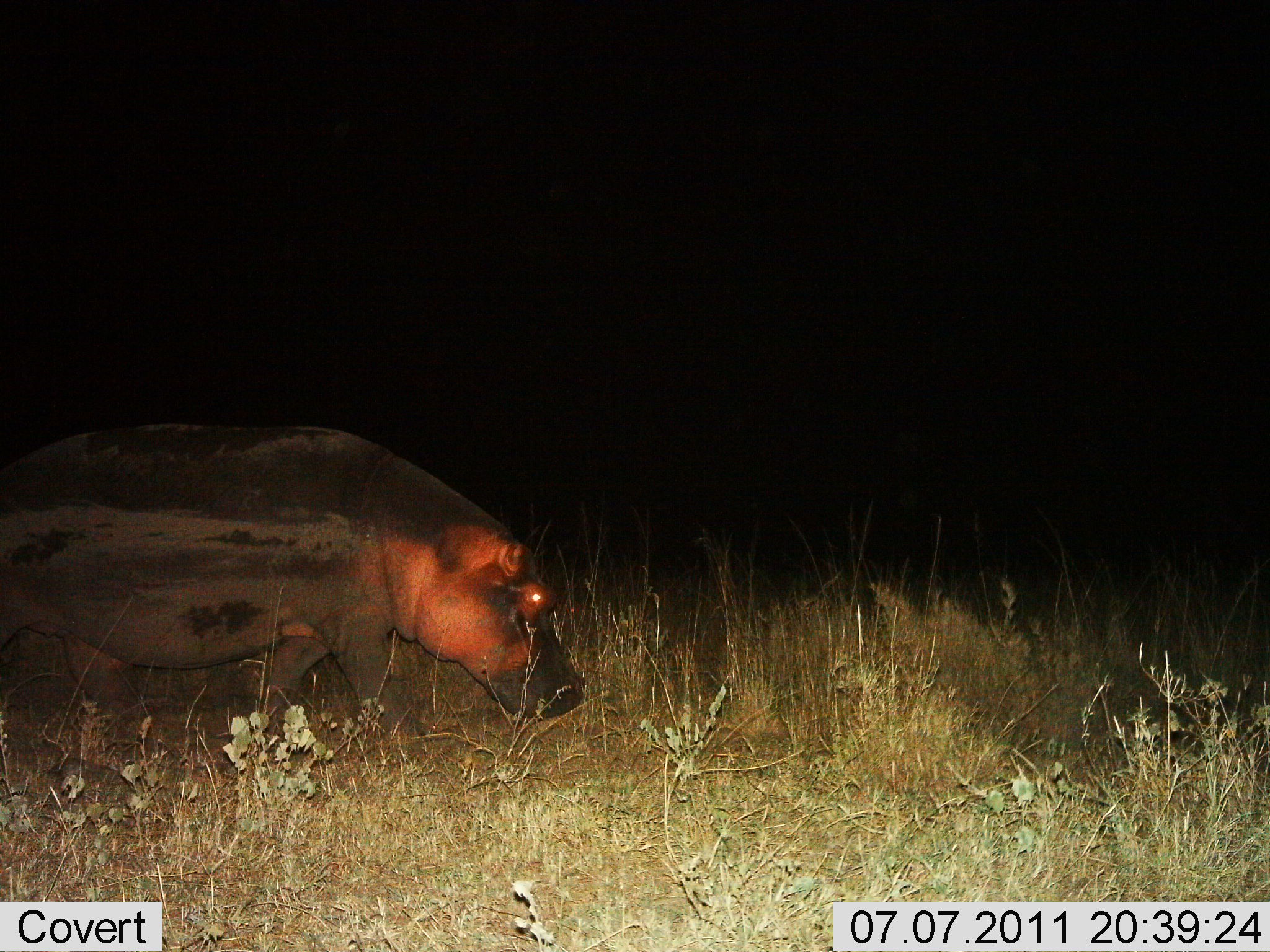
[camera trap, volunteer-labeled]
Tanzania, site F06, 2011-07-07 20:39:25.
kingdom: Animalia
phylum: Chordata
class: Mammalia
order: Artiodactyla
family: Hippopotamidae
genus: Hippopotamus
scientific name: Hippopotamus amphibius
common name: hippopotamus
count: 1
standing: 27%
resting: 0%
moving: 82%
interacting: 0%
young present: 0%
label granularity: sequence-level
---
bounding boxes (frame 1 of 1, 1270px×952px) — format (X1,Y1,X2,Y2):
animal: (0,421,585,753)